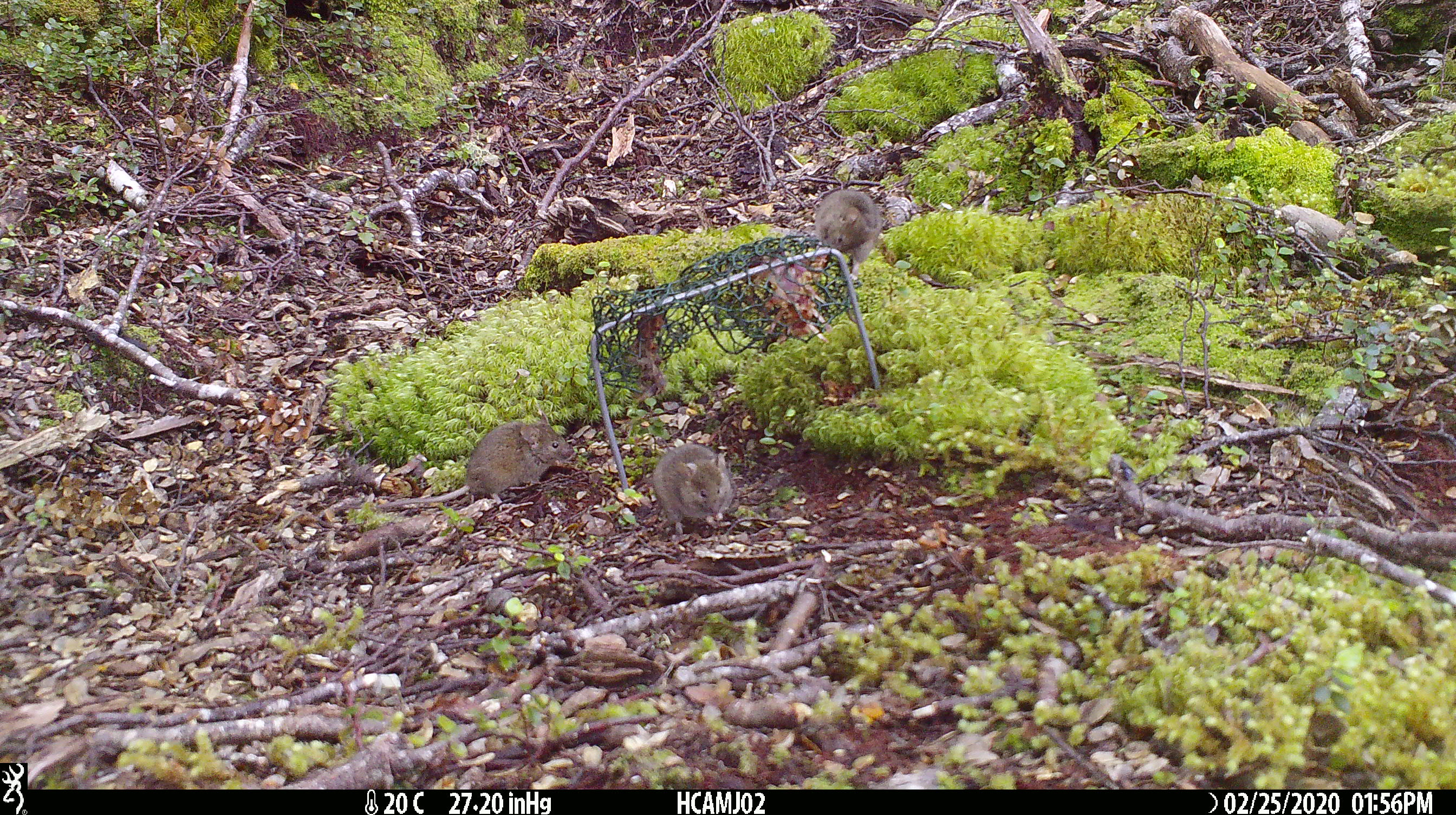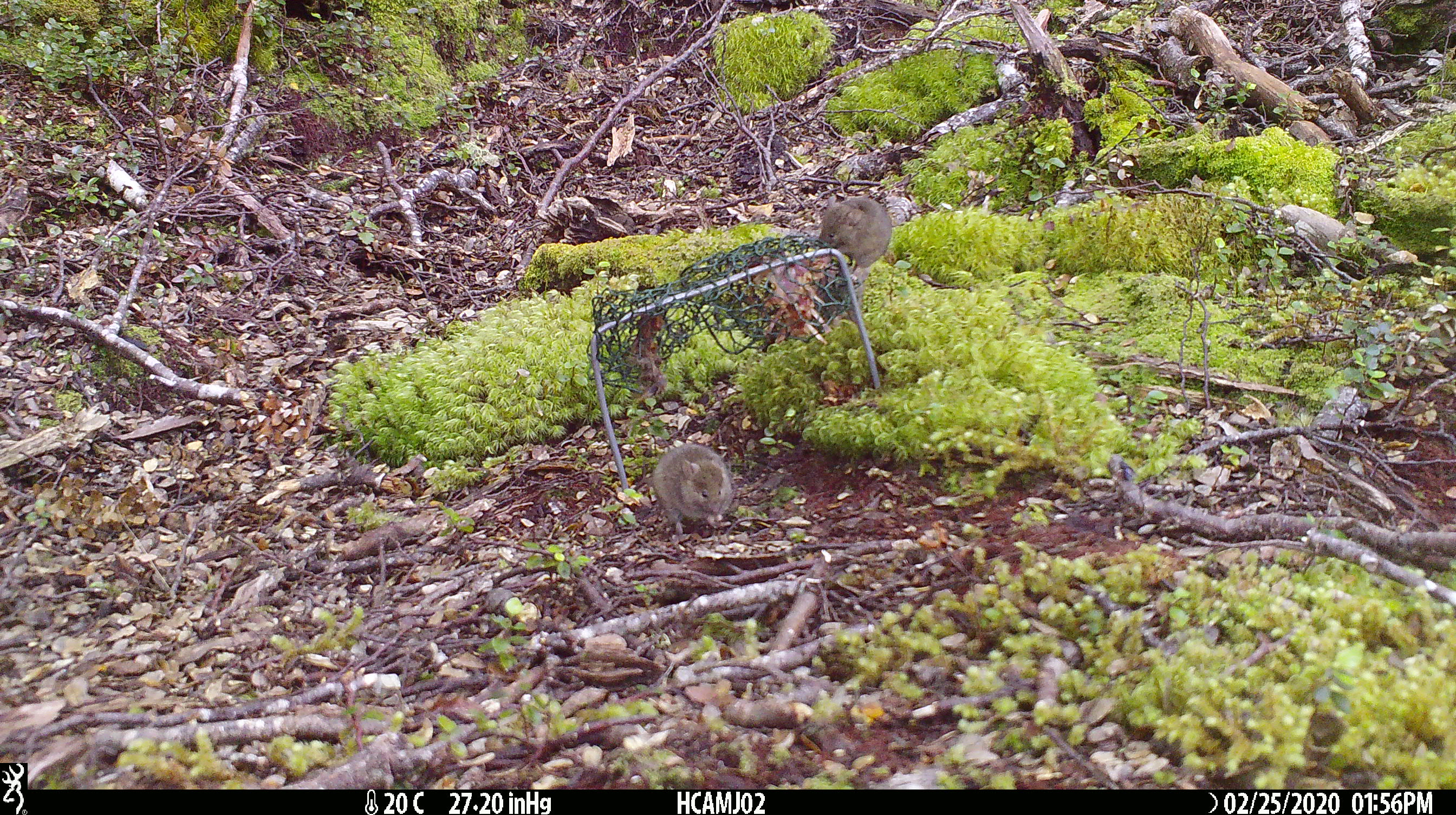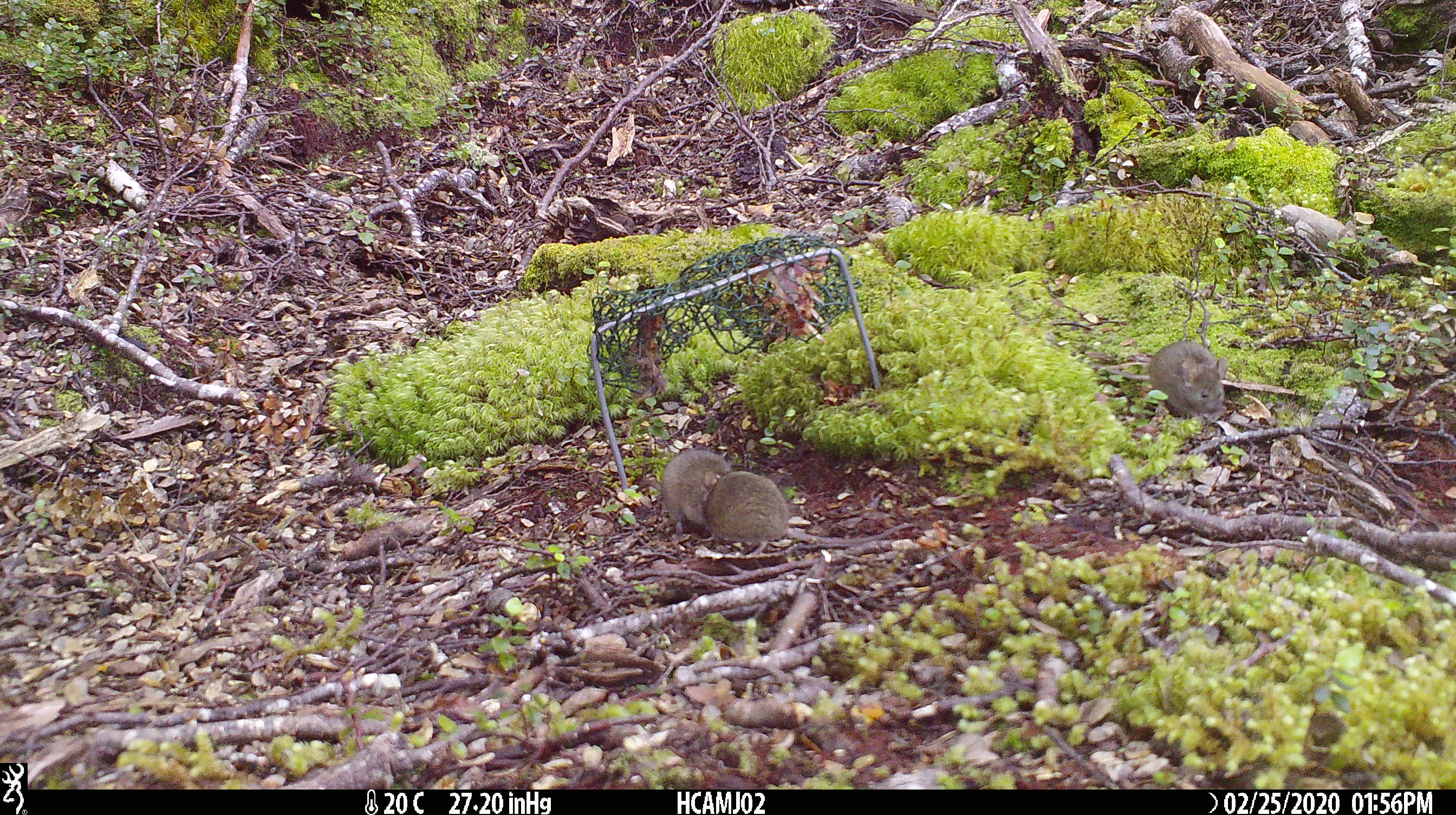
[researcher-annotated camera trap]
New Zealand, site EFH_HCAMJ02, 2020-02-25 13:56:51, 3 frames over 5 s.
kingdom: Animalia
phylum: Chordata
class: Mammalia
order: Rodentia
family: Muridae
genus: Mus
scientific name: Mus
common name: mouse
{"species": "mouse (Mus)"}